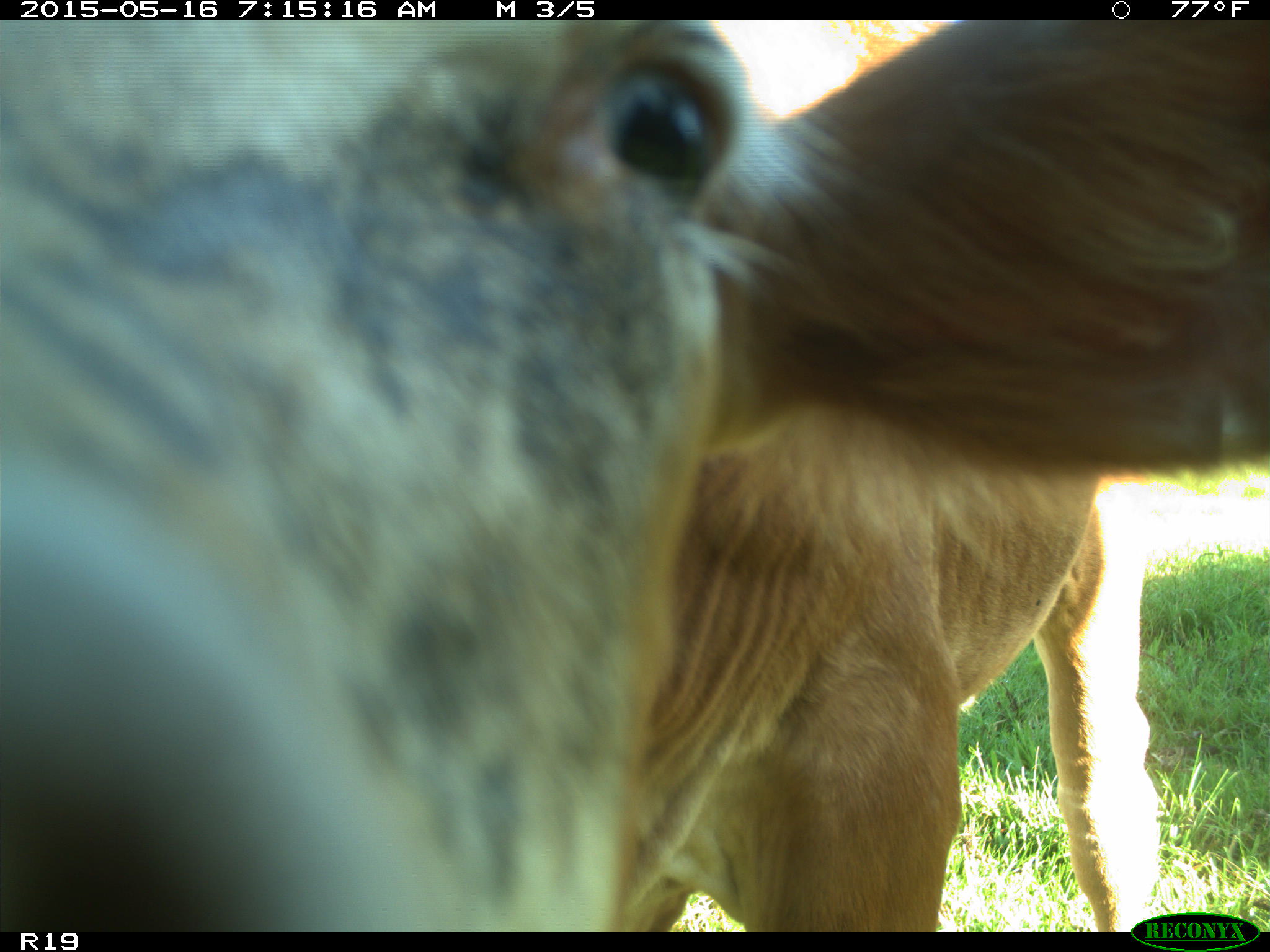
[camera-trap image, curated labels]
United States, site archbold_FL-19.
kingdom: Animalia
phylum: Chordata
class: Mammalia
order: Artiodactyla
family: Bovidae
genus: Bos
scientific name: Bos taurus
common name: domestic cow